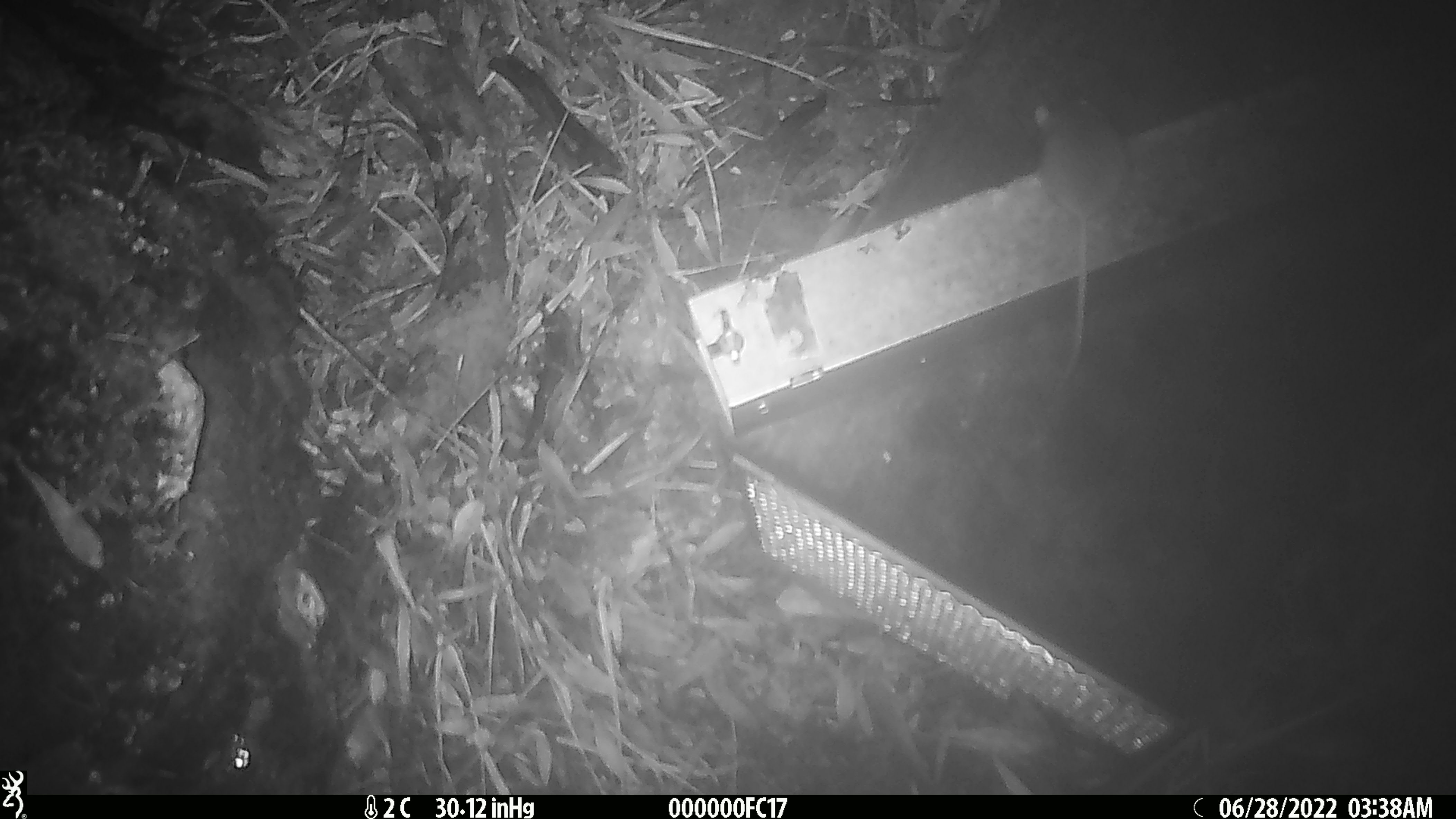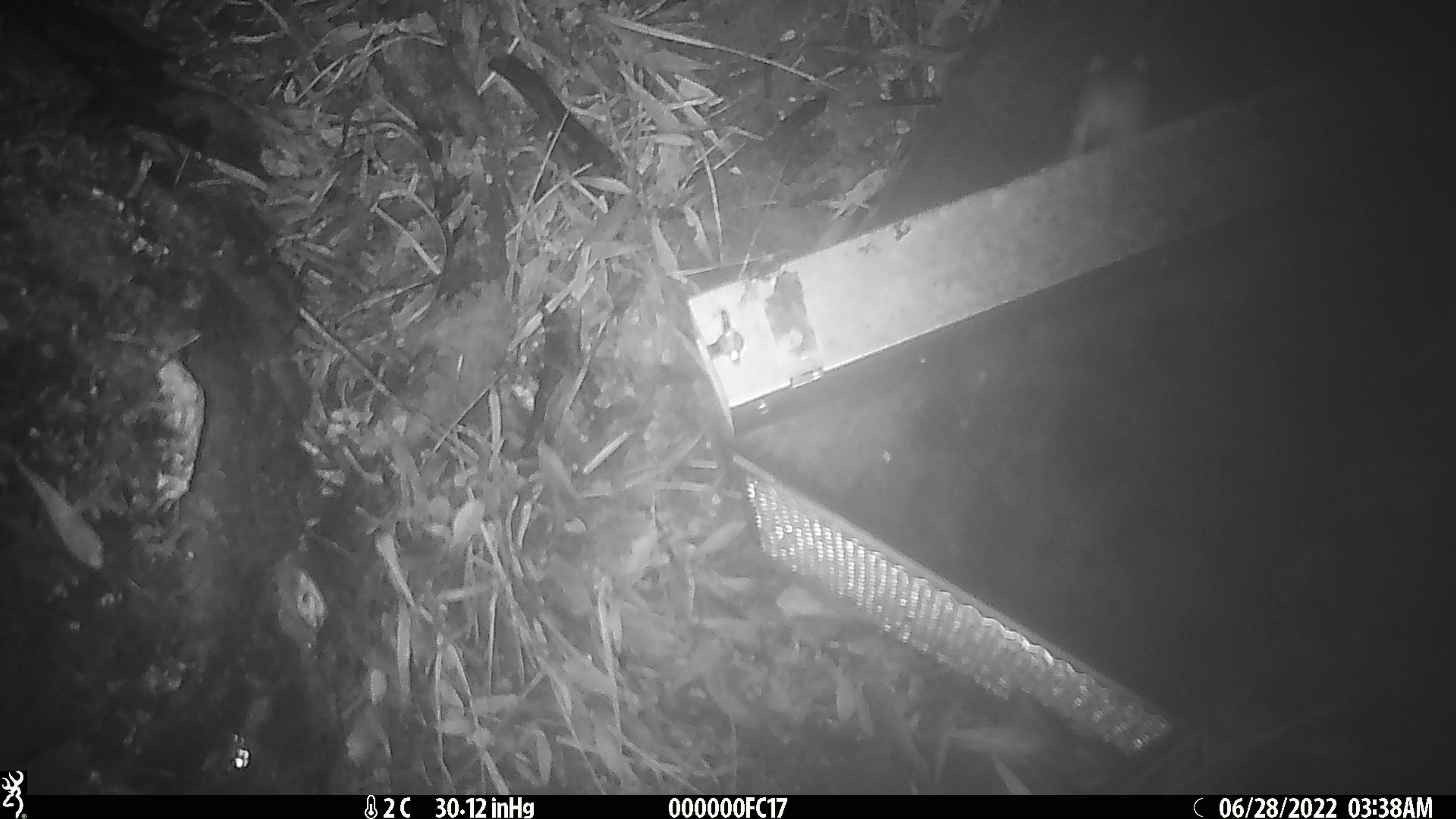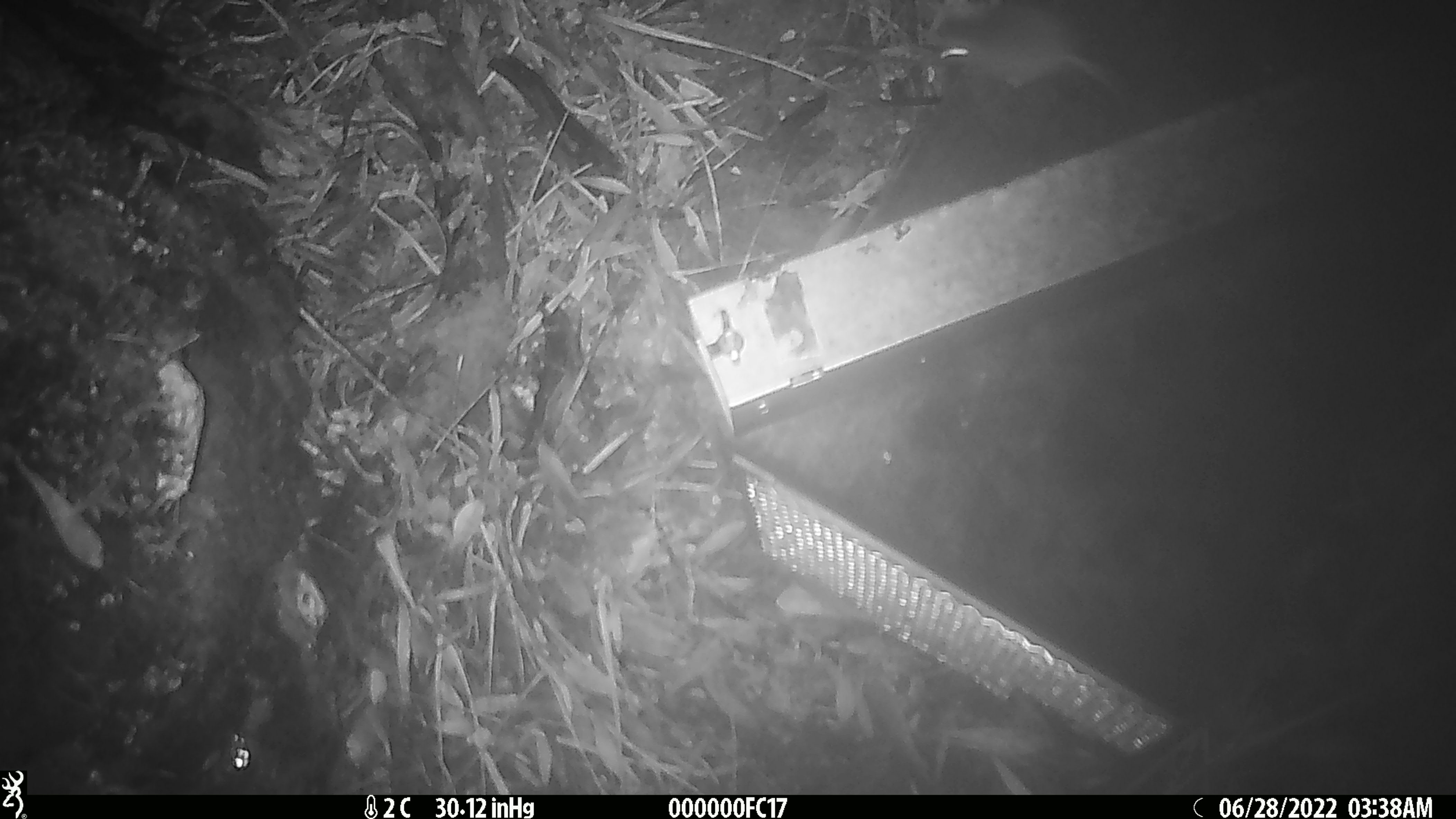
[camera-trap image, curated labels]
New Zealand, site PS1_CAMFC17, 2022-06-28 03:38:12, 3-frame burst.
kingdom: Animalia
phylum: Chordata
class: Mammalia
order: Rodentia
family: Muridae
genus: Mus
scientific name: Mus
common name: mouse